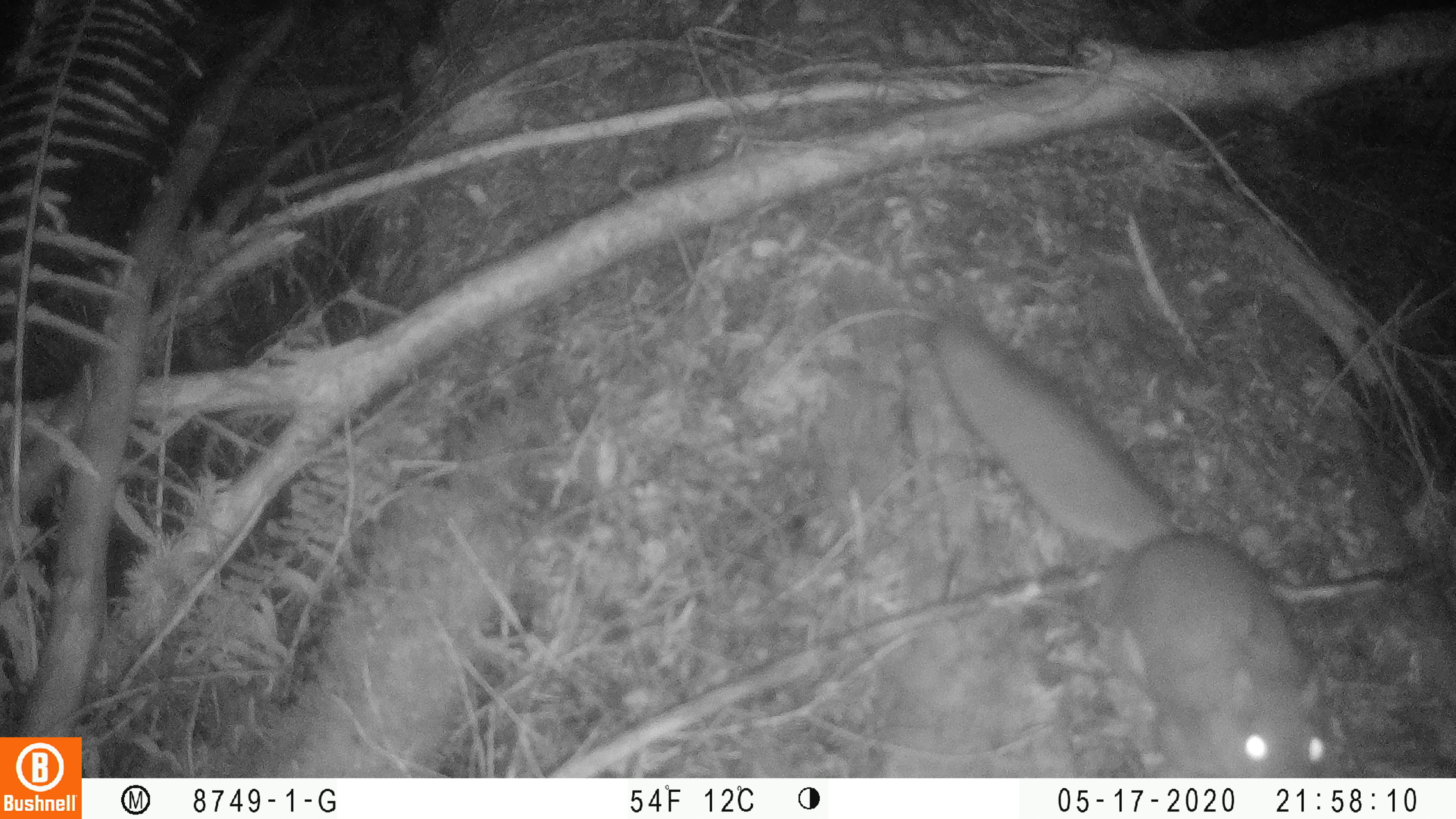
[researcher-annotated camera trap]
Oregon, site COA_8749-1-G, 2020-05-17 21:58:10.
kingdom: Animalia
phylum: Chordata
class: Mammalia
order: Rodentia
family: Sciuridae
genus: Glaucomys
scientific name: Glaucomys oregonensis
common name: humboldt's flying squirrel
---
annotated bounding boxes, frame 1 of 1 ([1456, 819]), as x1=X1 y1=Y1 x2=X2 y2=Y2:
humboldt's flying squirrel: x1=917 y1=300 x2=1345 y2=772